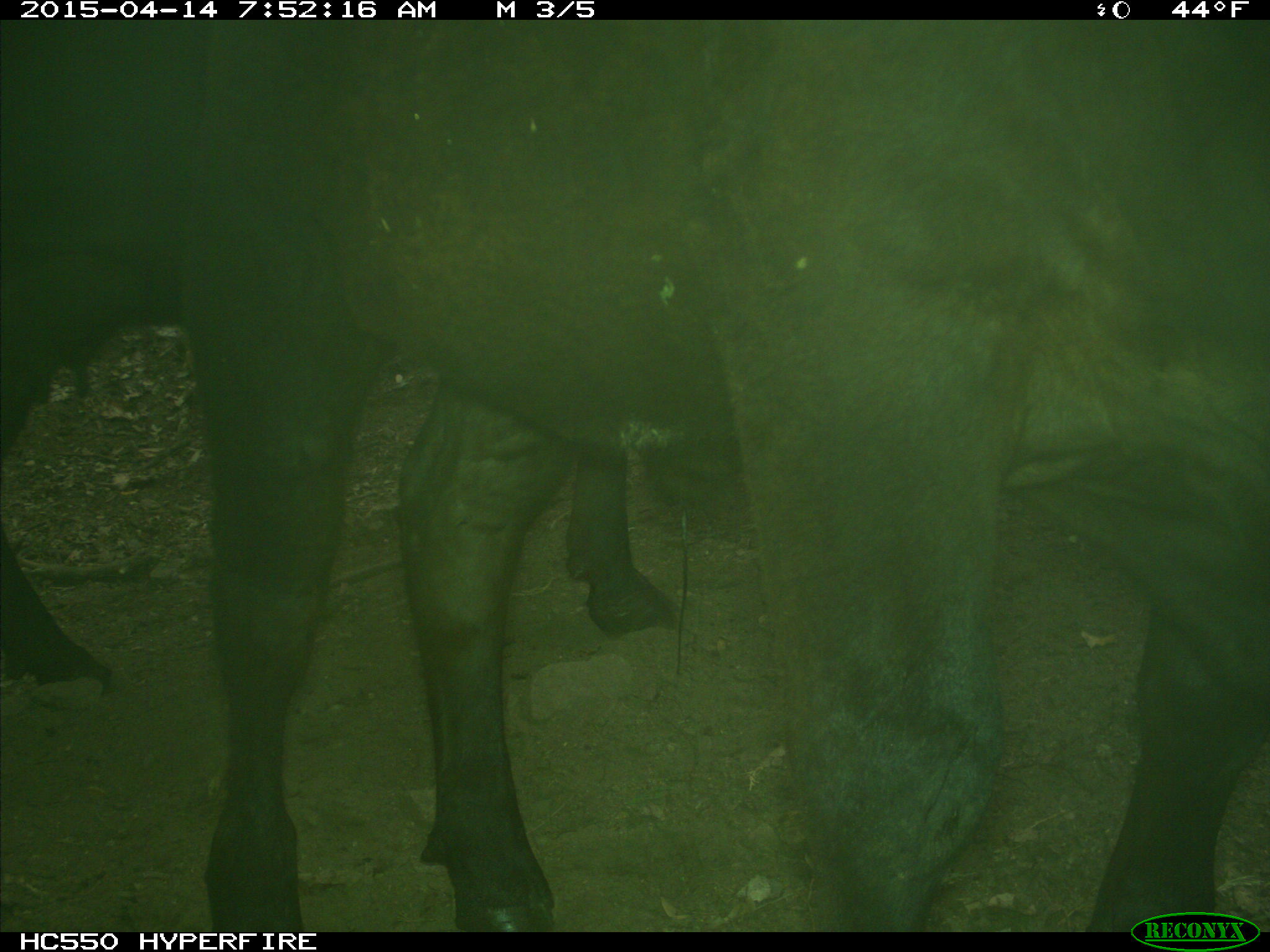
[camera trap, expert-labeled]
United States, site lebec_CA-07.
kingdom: Animalia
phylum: Chordata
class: Mammalia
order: Artiodactyla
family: Bovidae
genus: Bos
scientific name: Bos taurus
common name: domestic cow